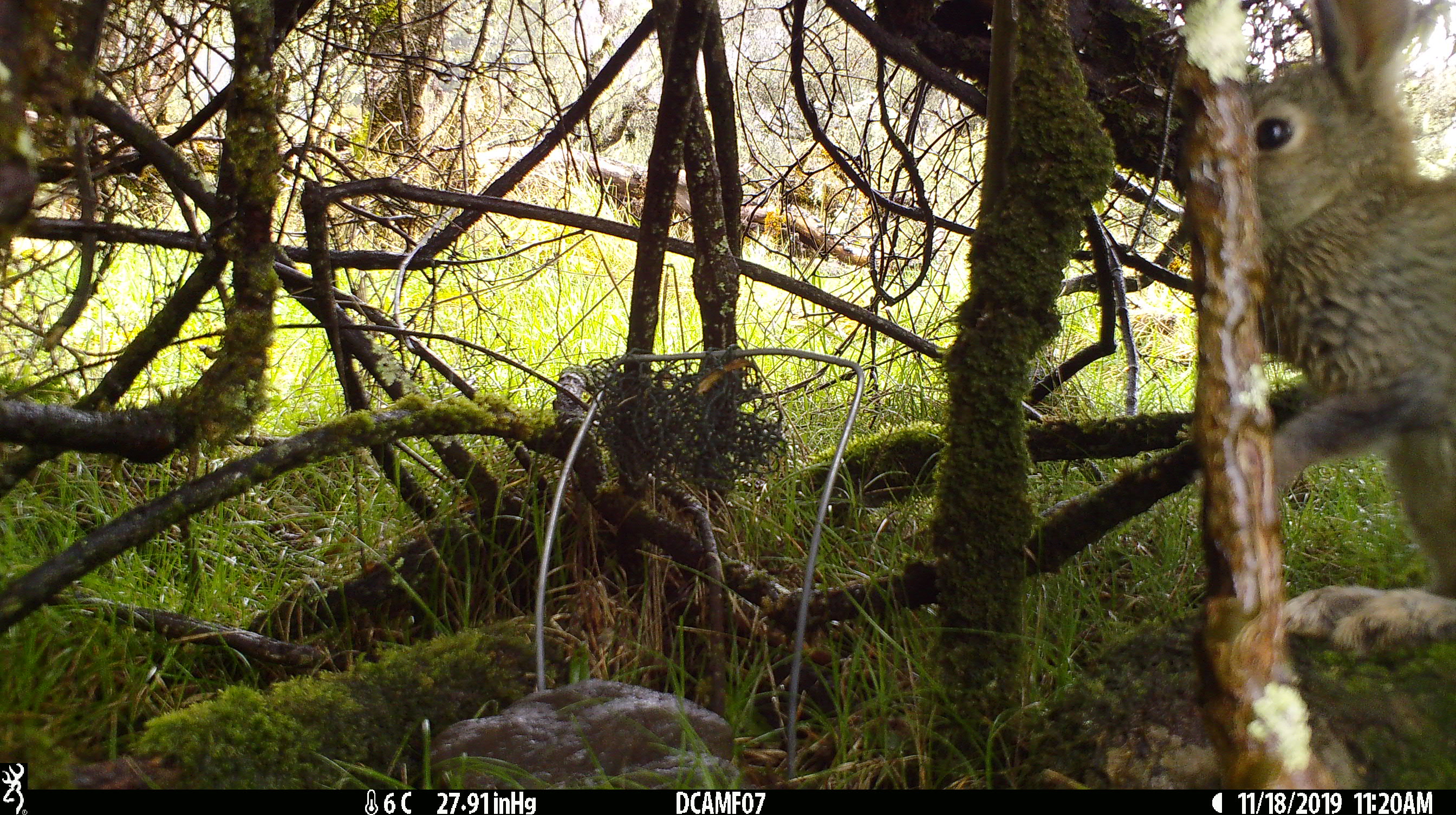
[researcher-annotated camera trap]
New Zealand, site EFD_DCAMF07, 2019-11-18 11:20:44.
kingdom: Animalia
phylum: Chordata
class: Mammalia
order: Lagomorpha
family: Leporidae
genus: Oryctolagus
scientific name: Oryctolagus cuniculus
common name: european rabbit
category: rabbit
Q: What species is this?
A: Rabbit (european rabbit) (Oryctolagus cuniculus).